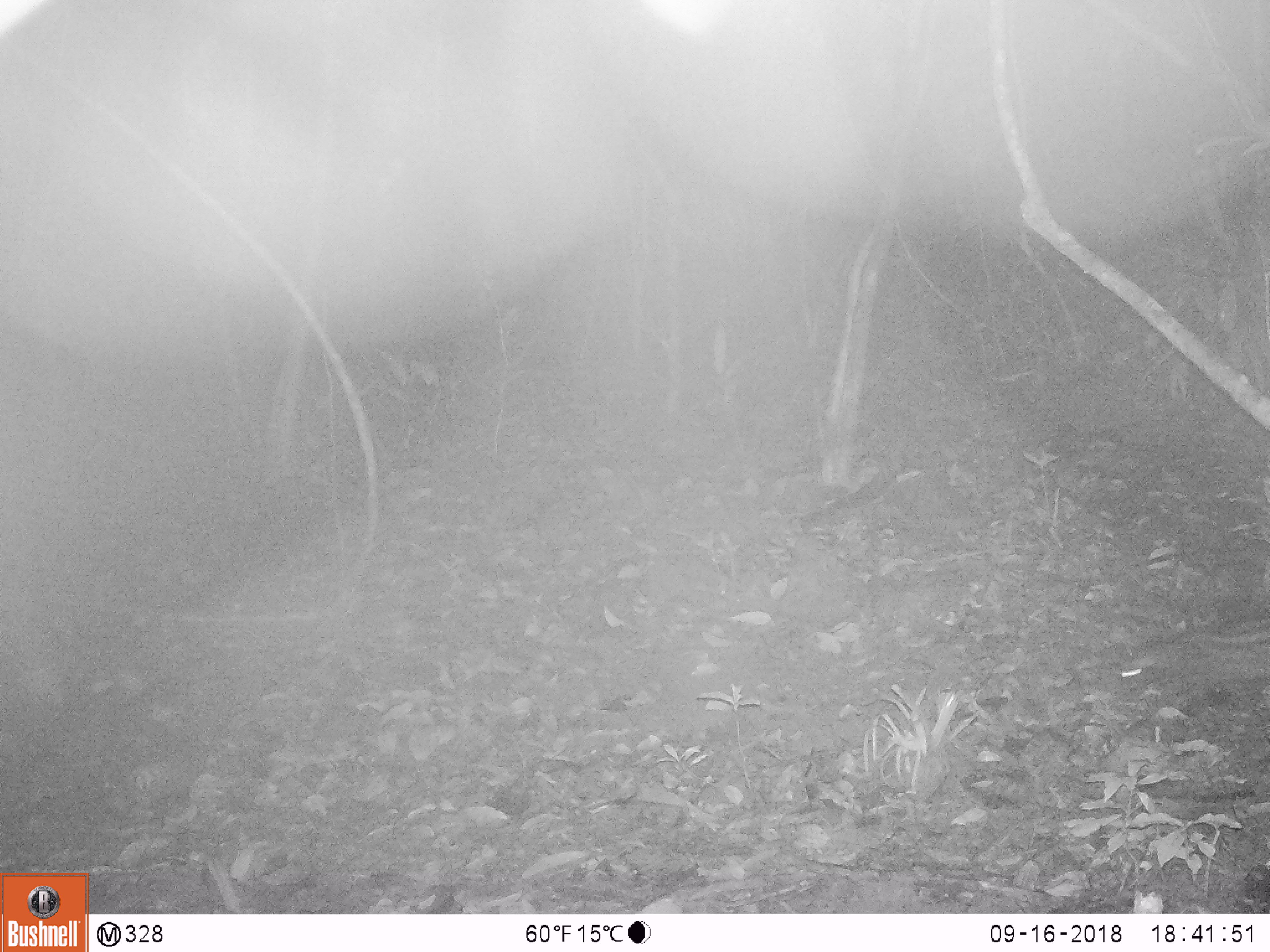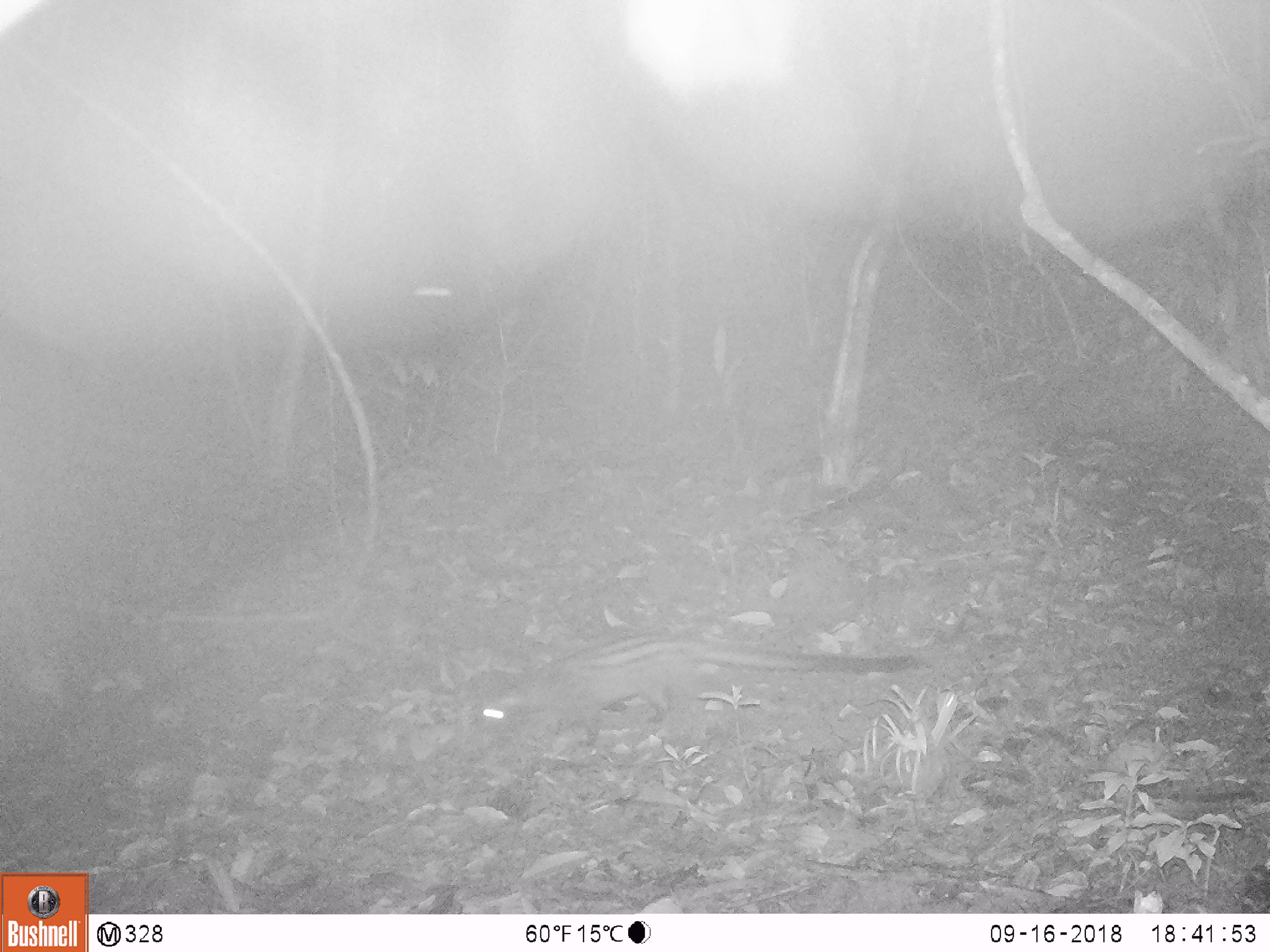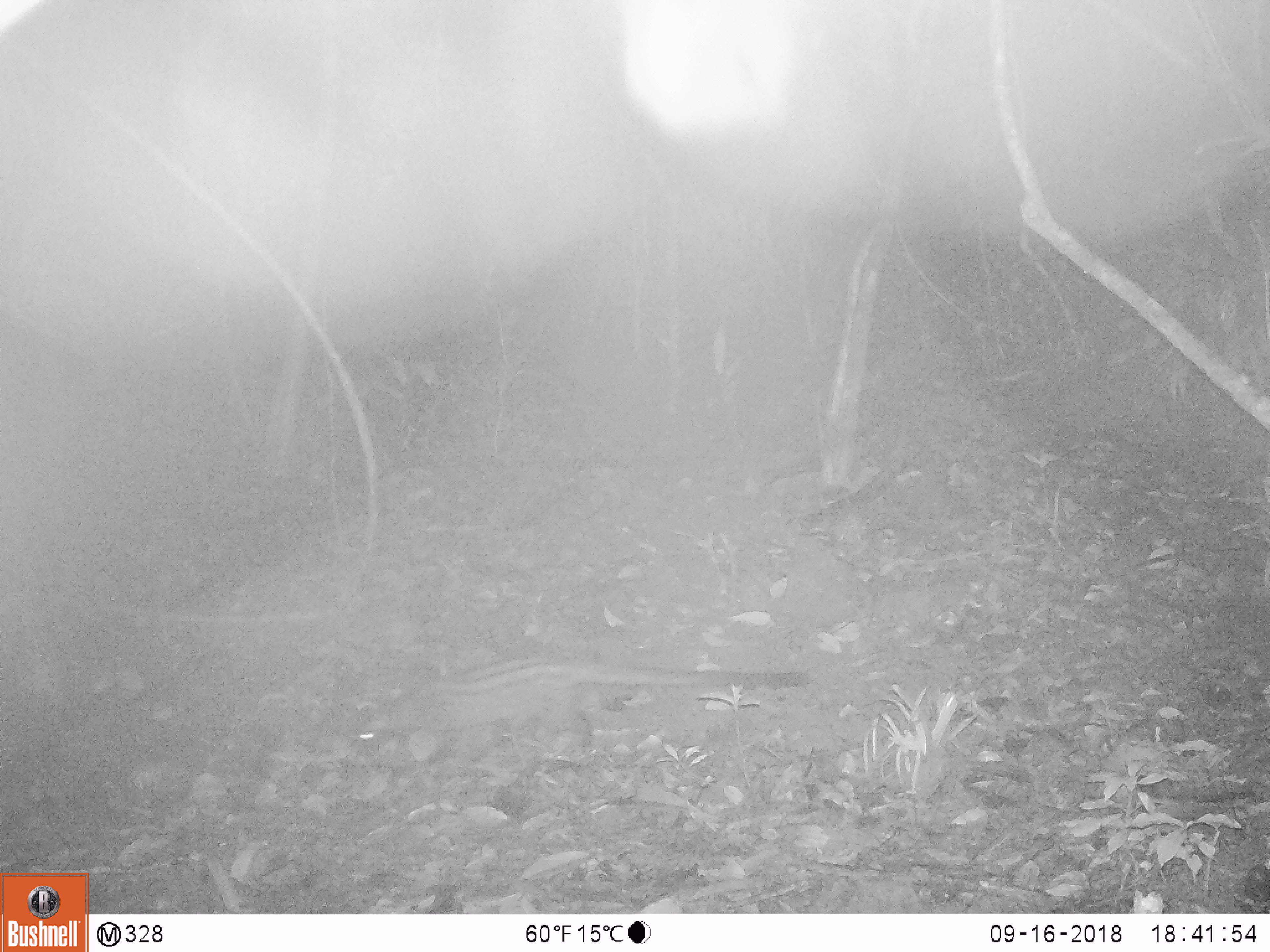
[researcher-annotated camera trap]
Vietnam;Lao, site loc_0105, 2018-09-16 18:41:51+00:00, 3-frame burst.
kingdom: Animalia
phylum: Chordata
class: Mammalia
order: Carnivora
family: Viverridae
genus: Paradoxurus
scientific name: Paradoxurus hermaphroditus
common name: common palm civet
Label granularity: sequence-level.